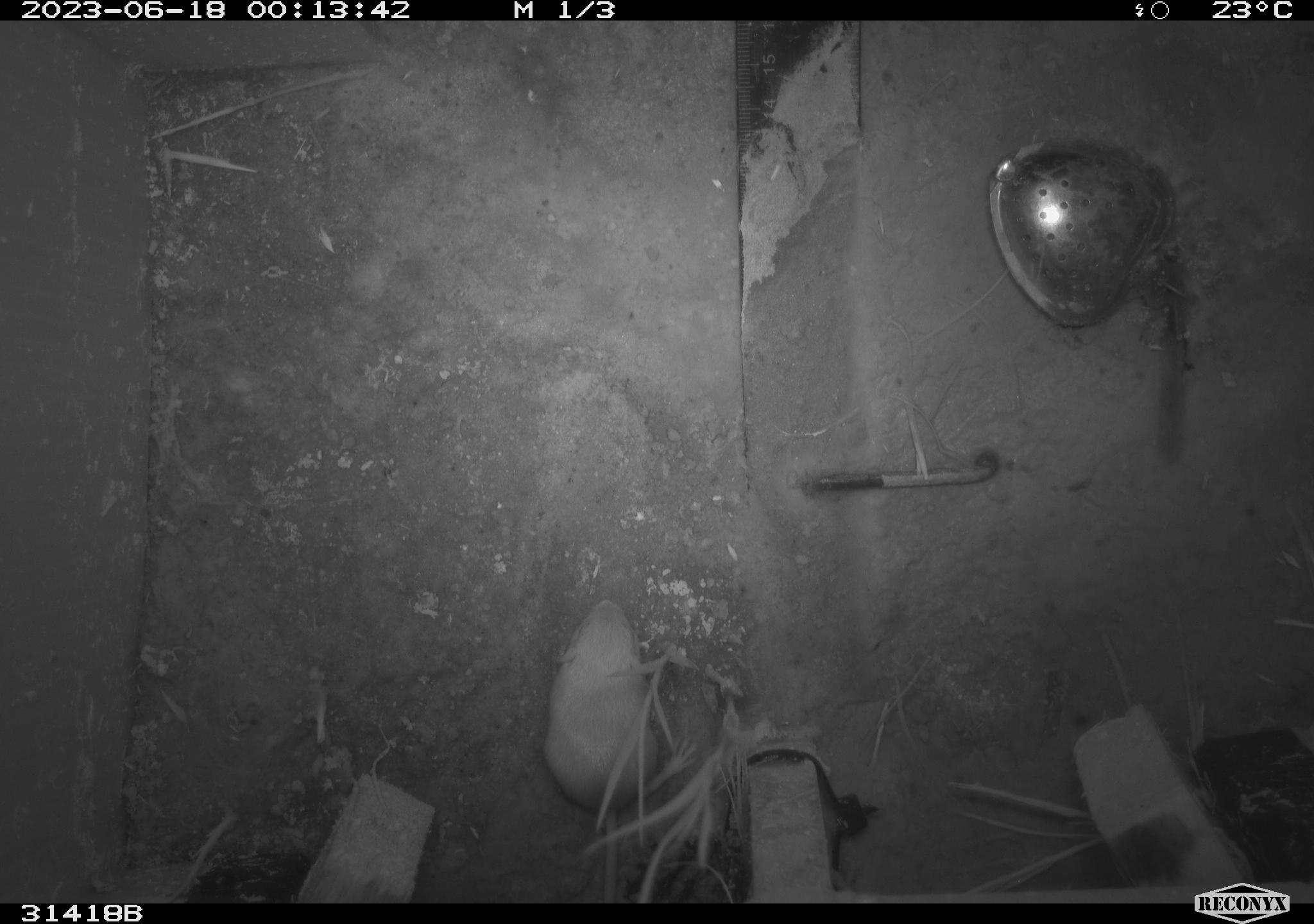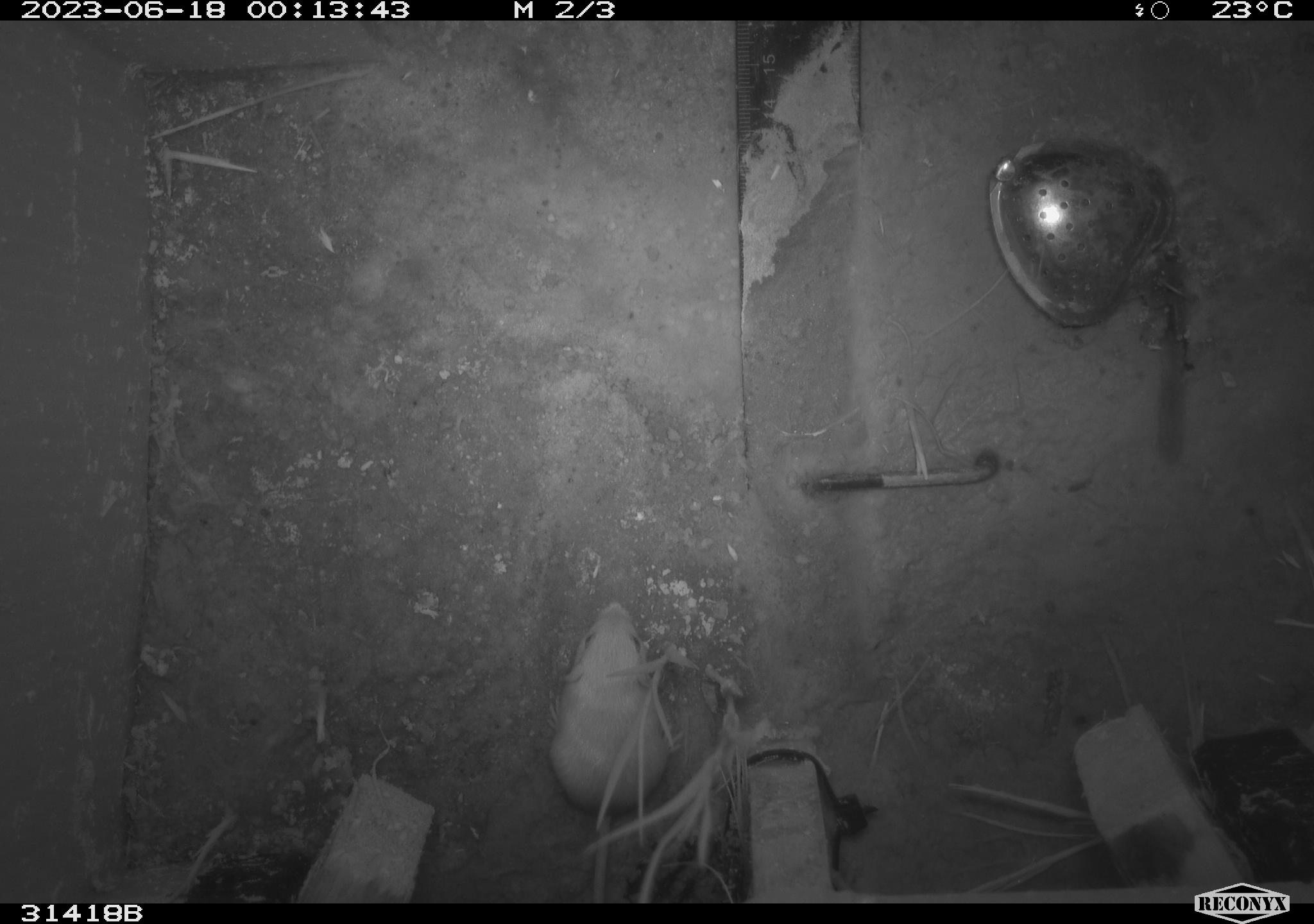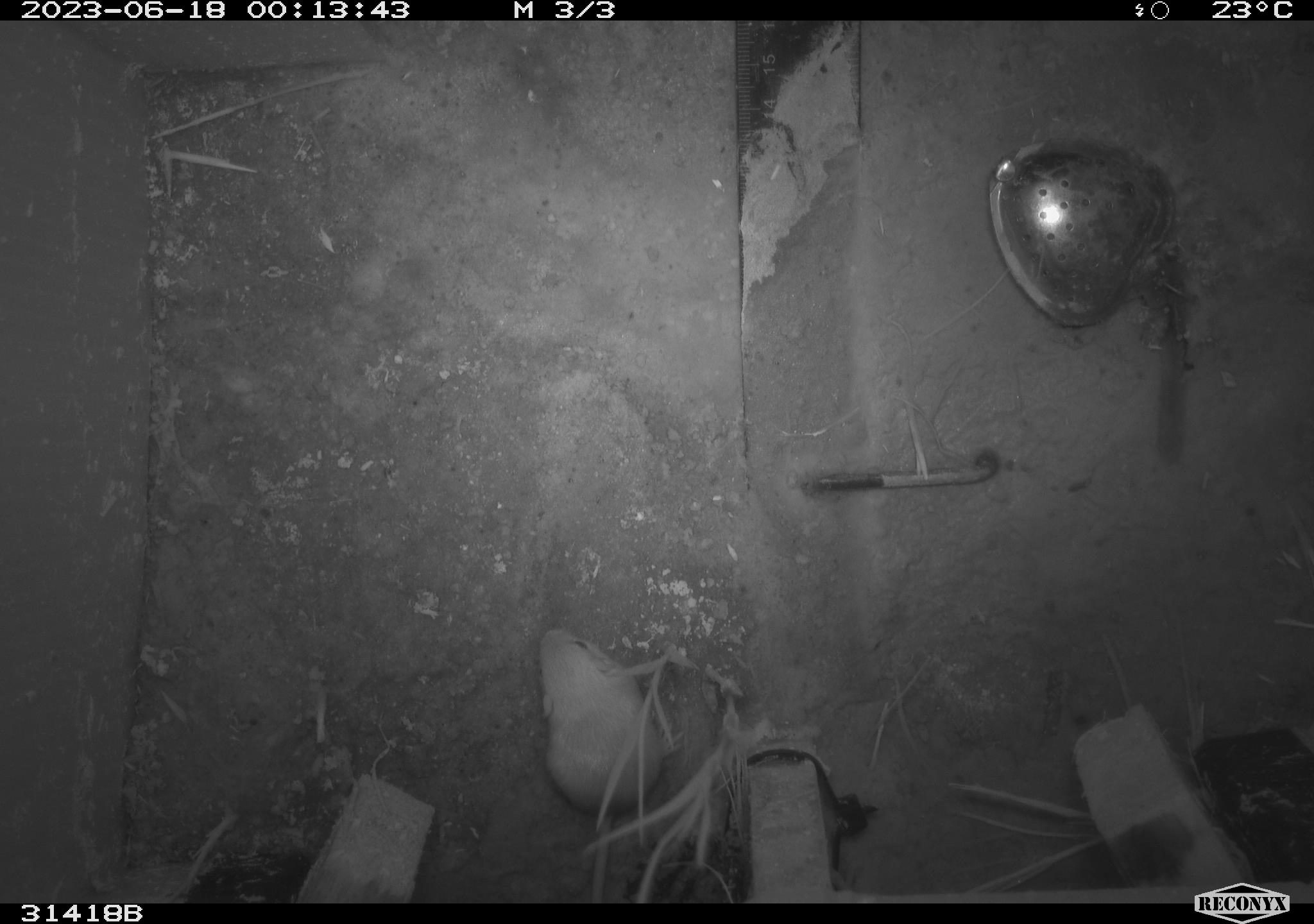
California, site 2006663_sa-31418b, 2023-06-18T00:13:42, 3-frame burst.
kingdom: Animalia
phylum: Chordata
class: Mammalia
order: Rodentia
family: Heteromyidae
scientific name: Heteromyidae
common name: kangaroo rats and pocket mice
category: heteromyidae family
Heteromyidae family (kangaroo rats and pocket mice) (Heteromyidae).